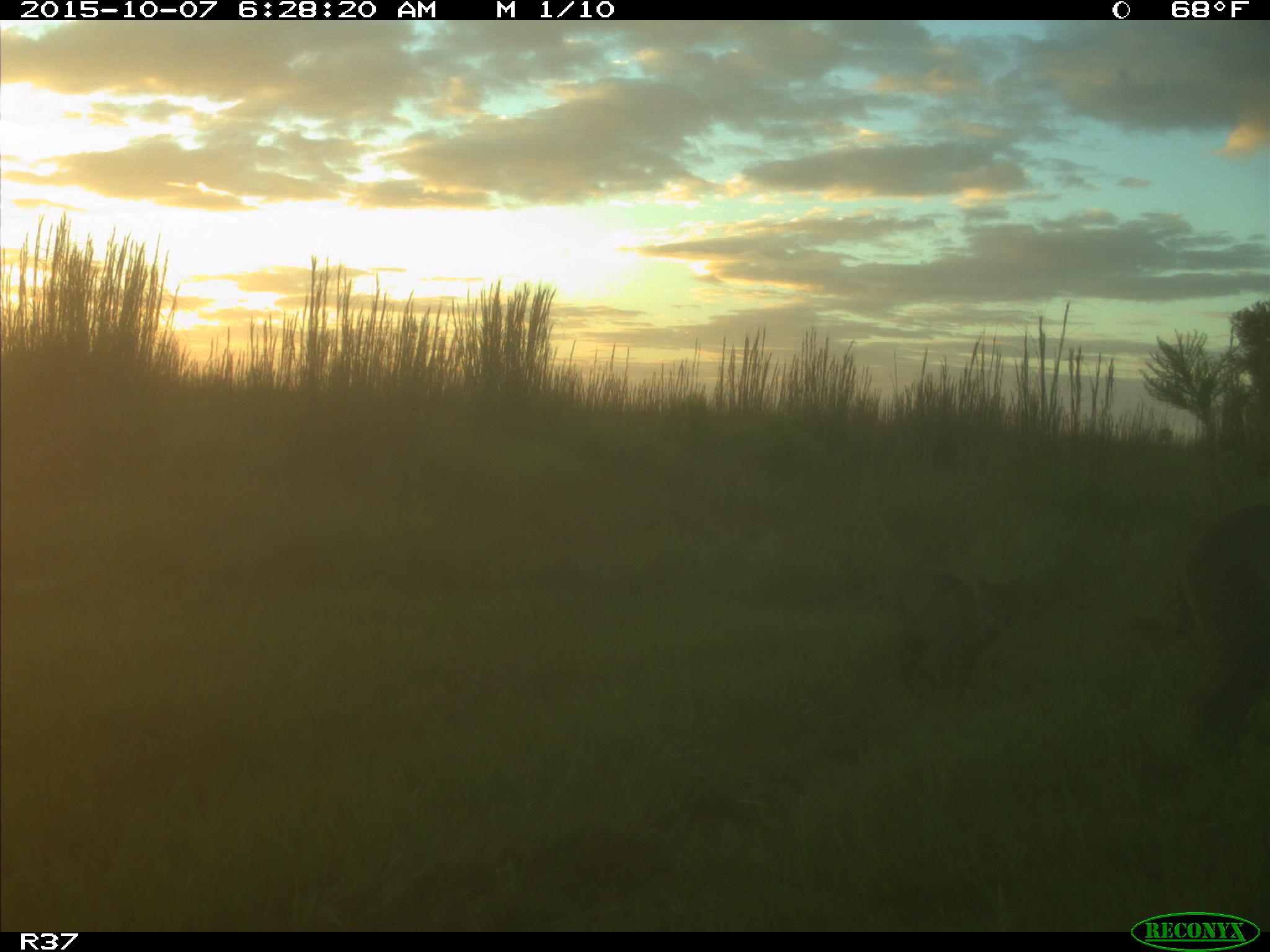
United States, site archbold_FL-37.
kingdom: Animalia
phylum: Chordata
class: Mammalia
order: Carnivora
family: Felidae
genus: Lynx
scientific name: Lynx rufus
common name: bobcat